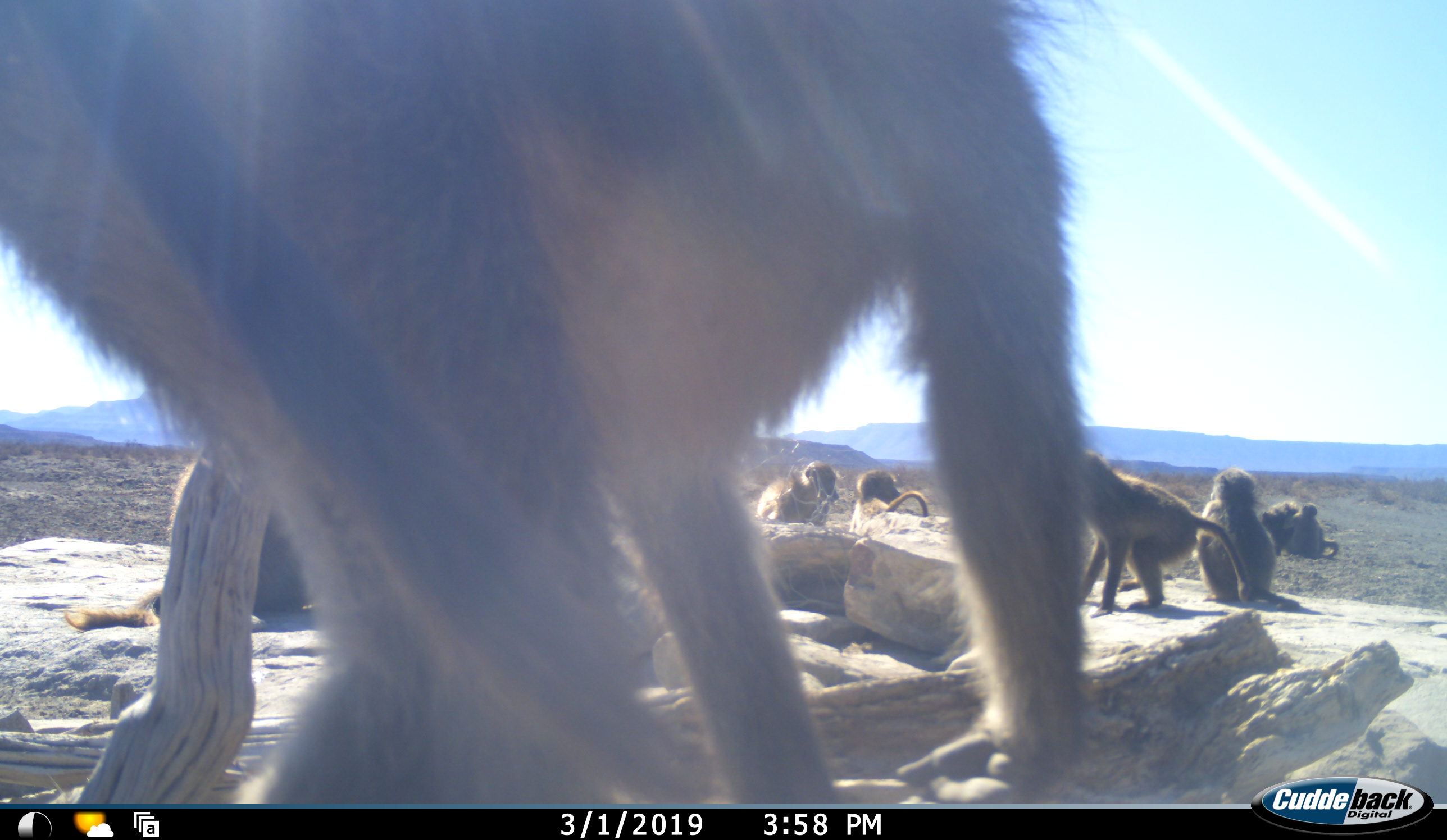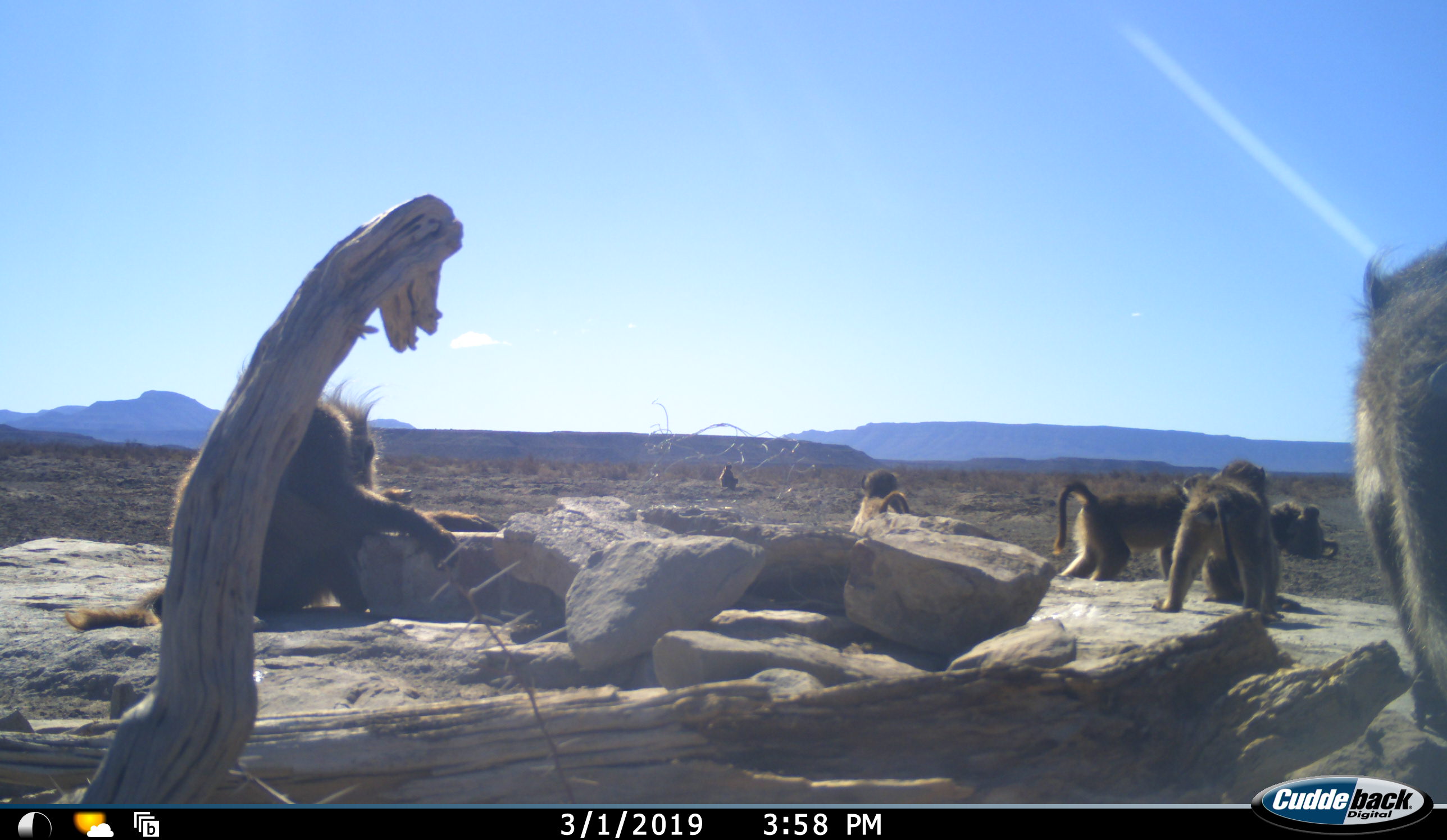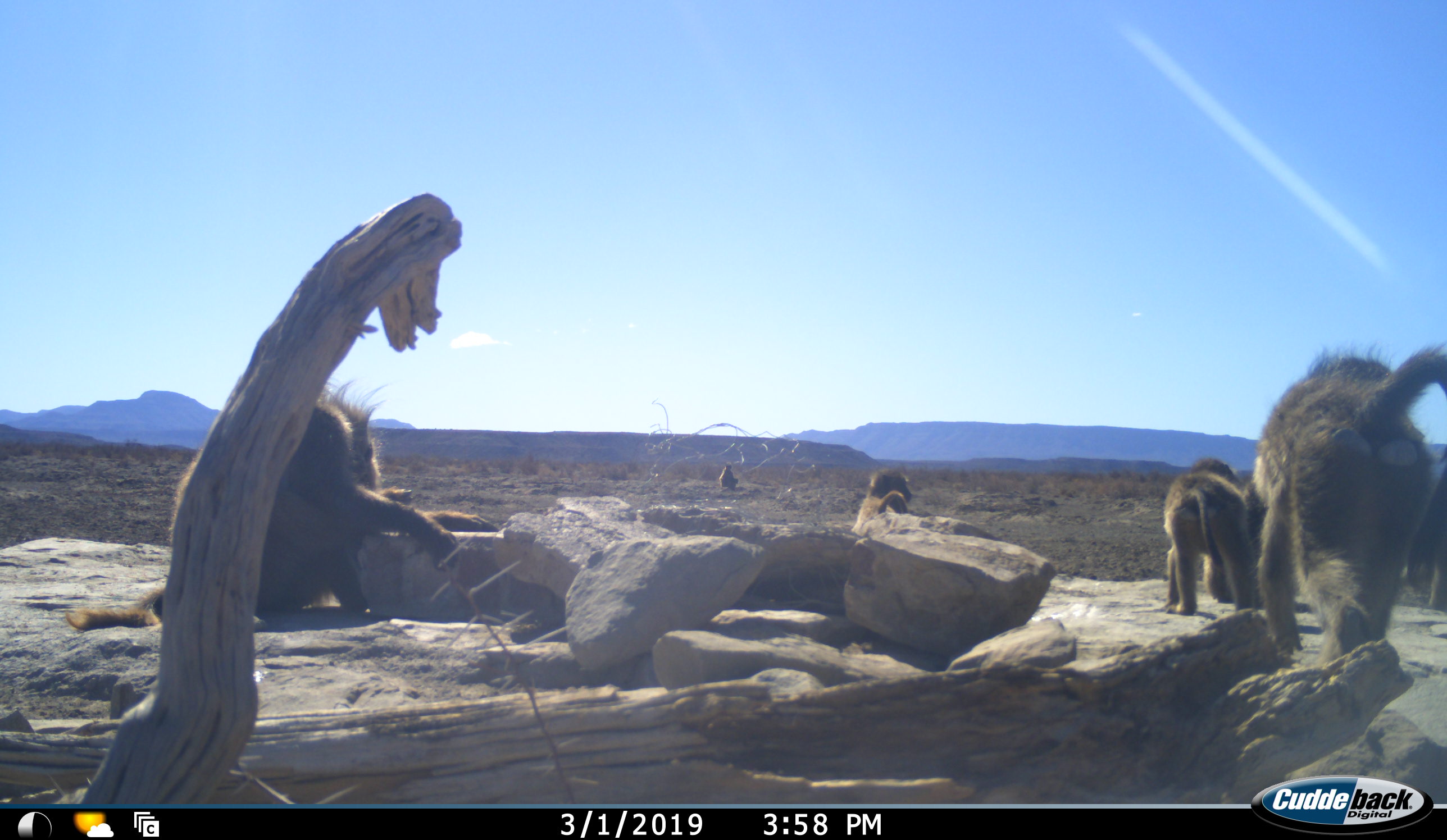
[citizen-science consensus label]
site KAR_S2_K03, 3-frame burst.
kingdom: Animalia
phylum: Chordata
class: Mammalia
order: Primates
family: Cercopithecidae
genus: Papio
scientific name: Papio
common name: baboon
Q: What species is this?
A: Baboon (Papio).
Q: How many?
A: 9.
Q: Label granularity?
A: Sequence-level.